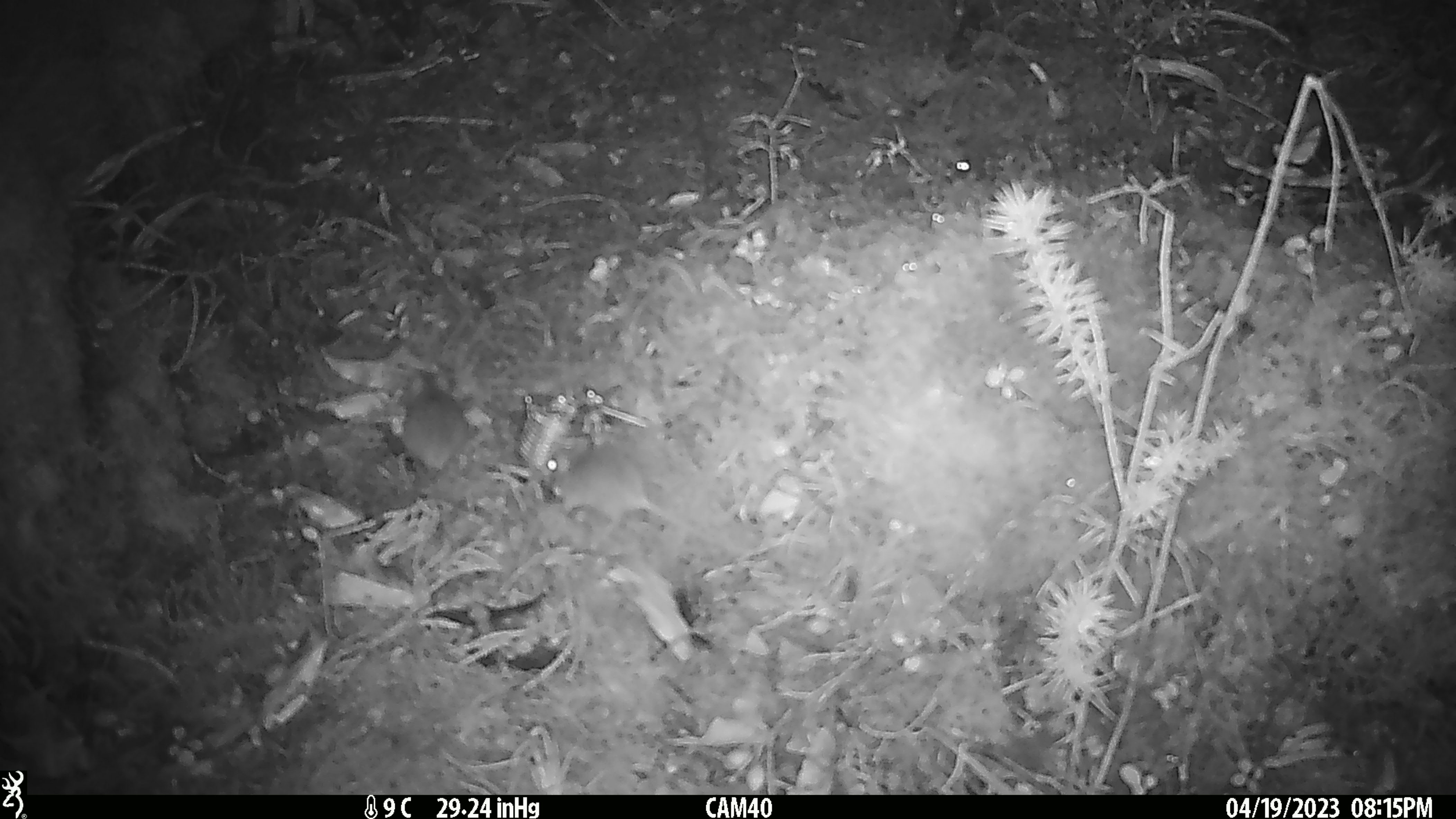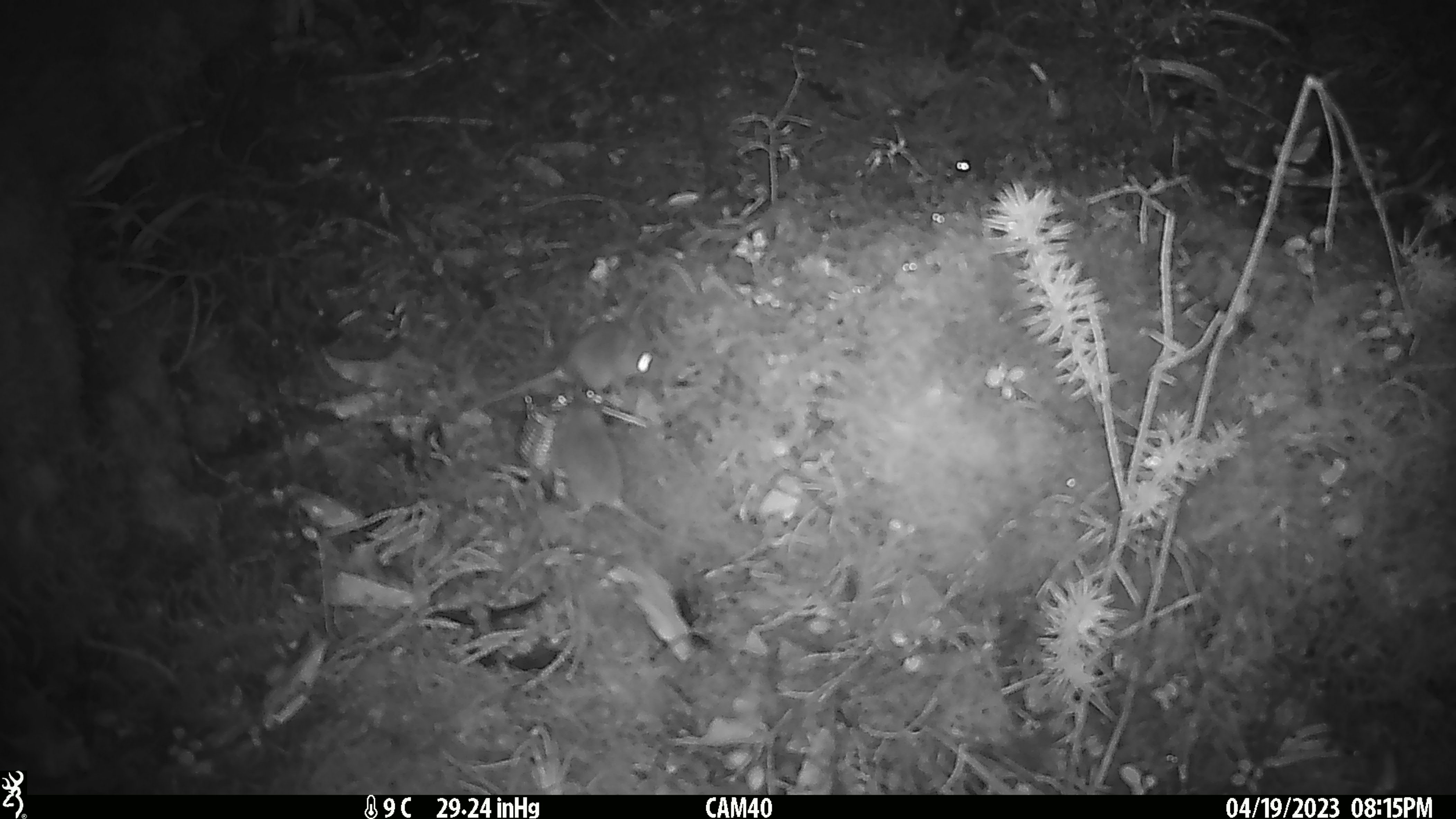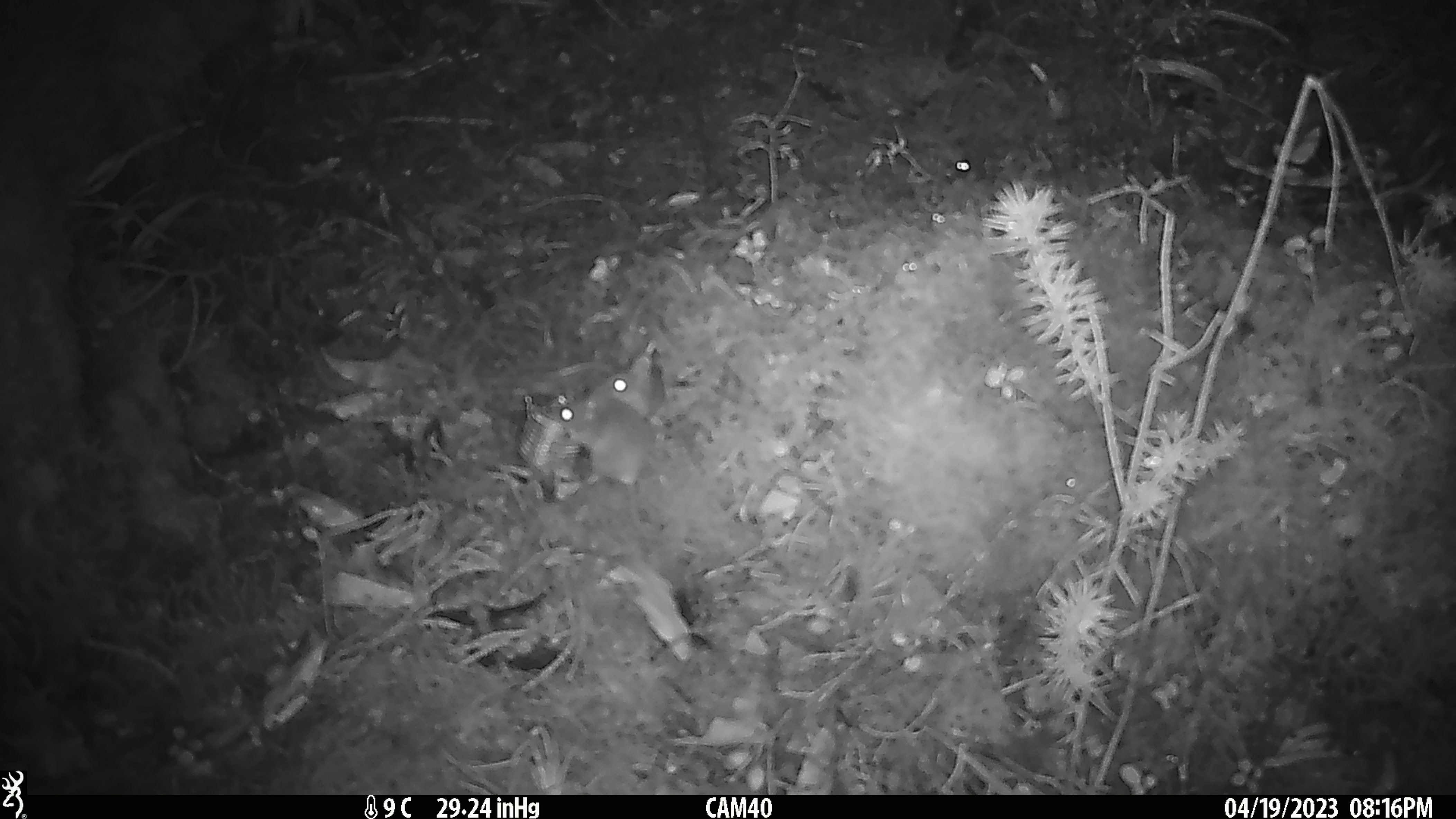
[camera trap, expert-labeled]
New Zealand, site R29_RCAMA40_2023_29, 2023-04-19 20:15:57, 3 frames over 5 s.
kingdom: Animalia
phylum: Chordata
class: Mammalia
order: Rodentia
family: Muridae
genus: Mus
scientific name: Mus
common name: mouse